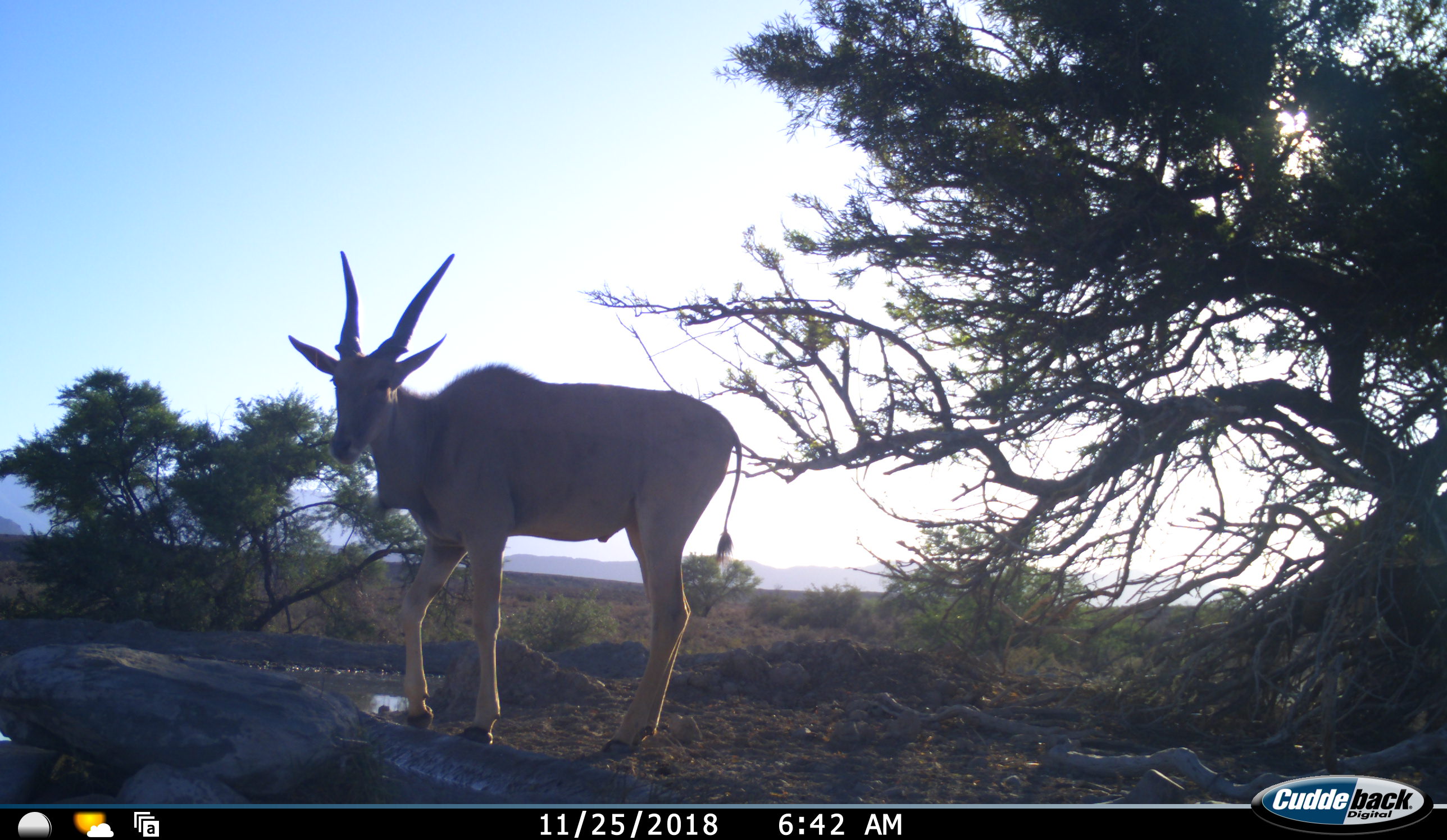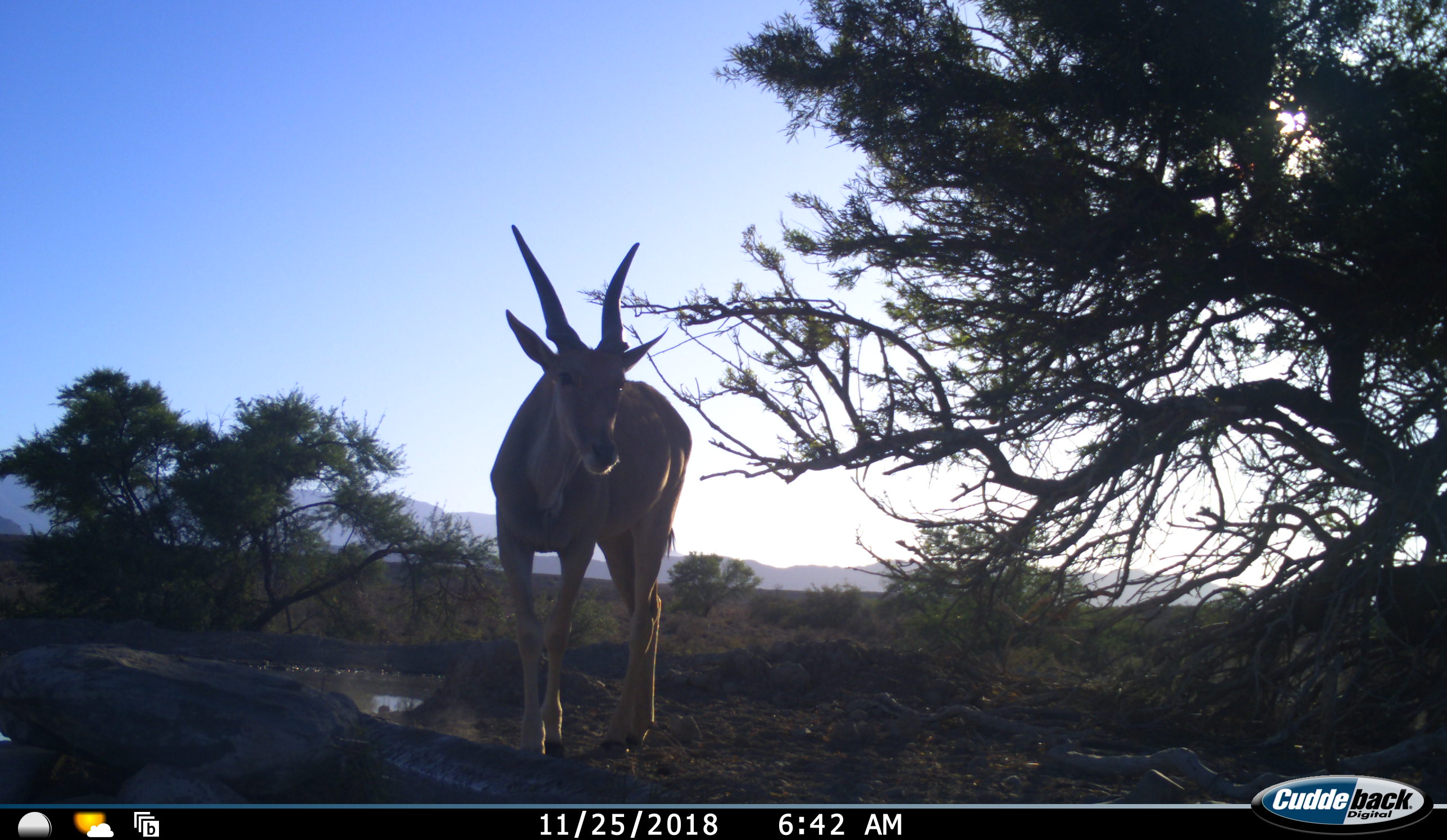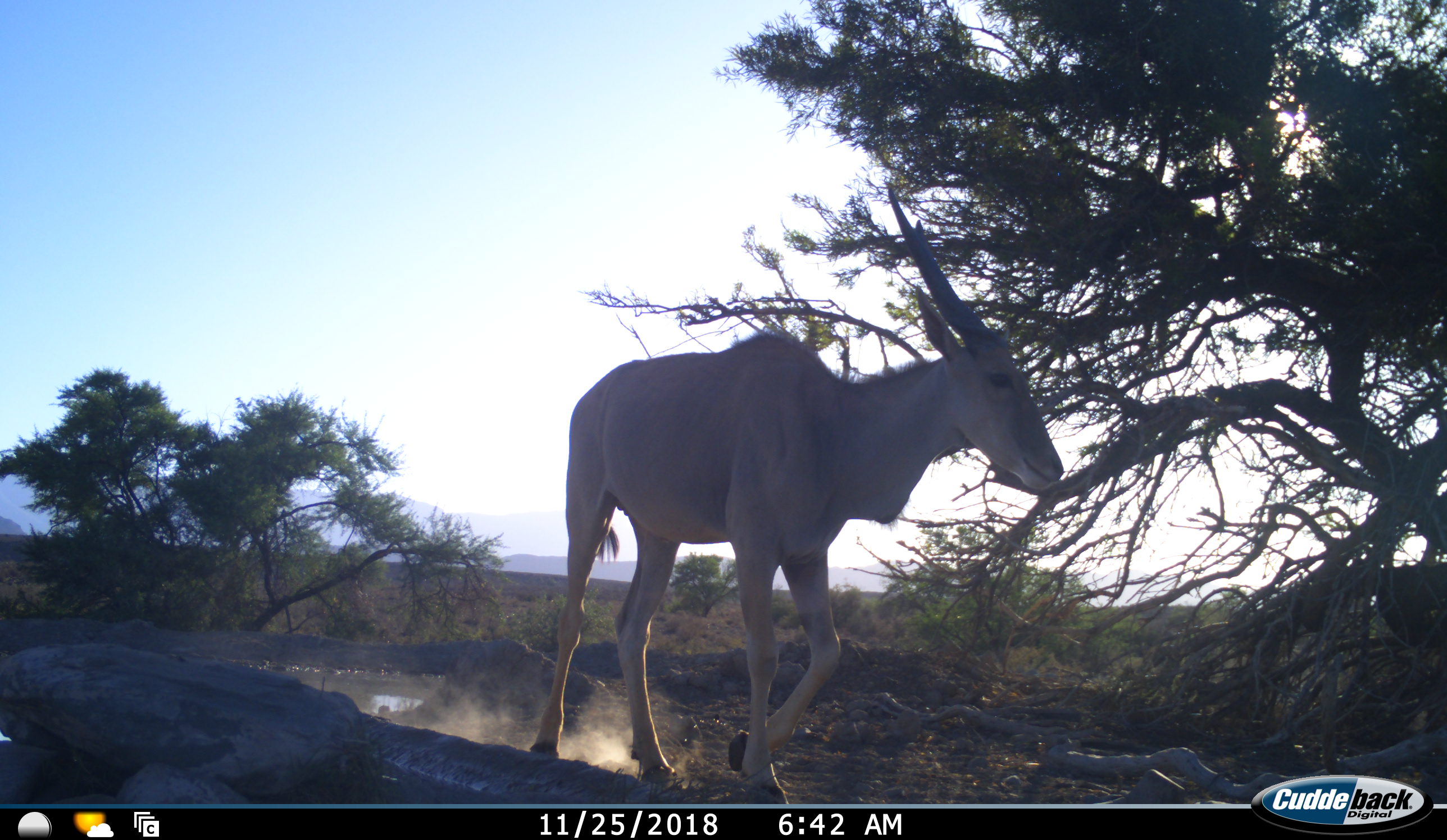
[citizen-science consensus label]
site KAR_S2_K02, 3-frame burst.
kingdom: Animalia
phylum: Chordata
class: Mammalia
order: Artiodactyla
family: Bovidae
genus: Tragelaphus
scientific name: Tragelaphus oryx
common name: eland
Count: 1.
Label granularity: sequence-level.